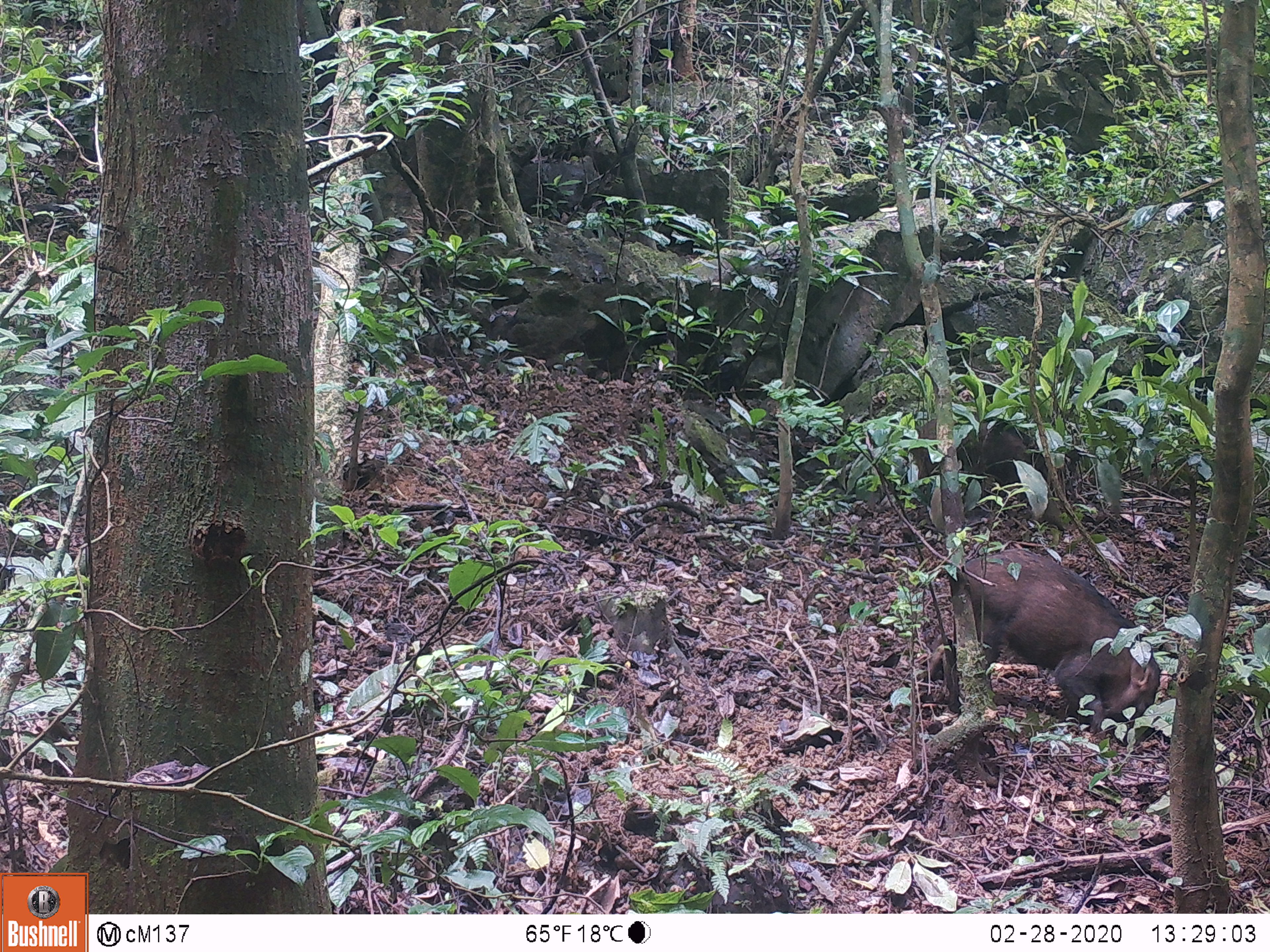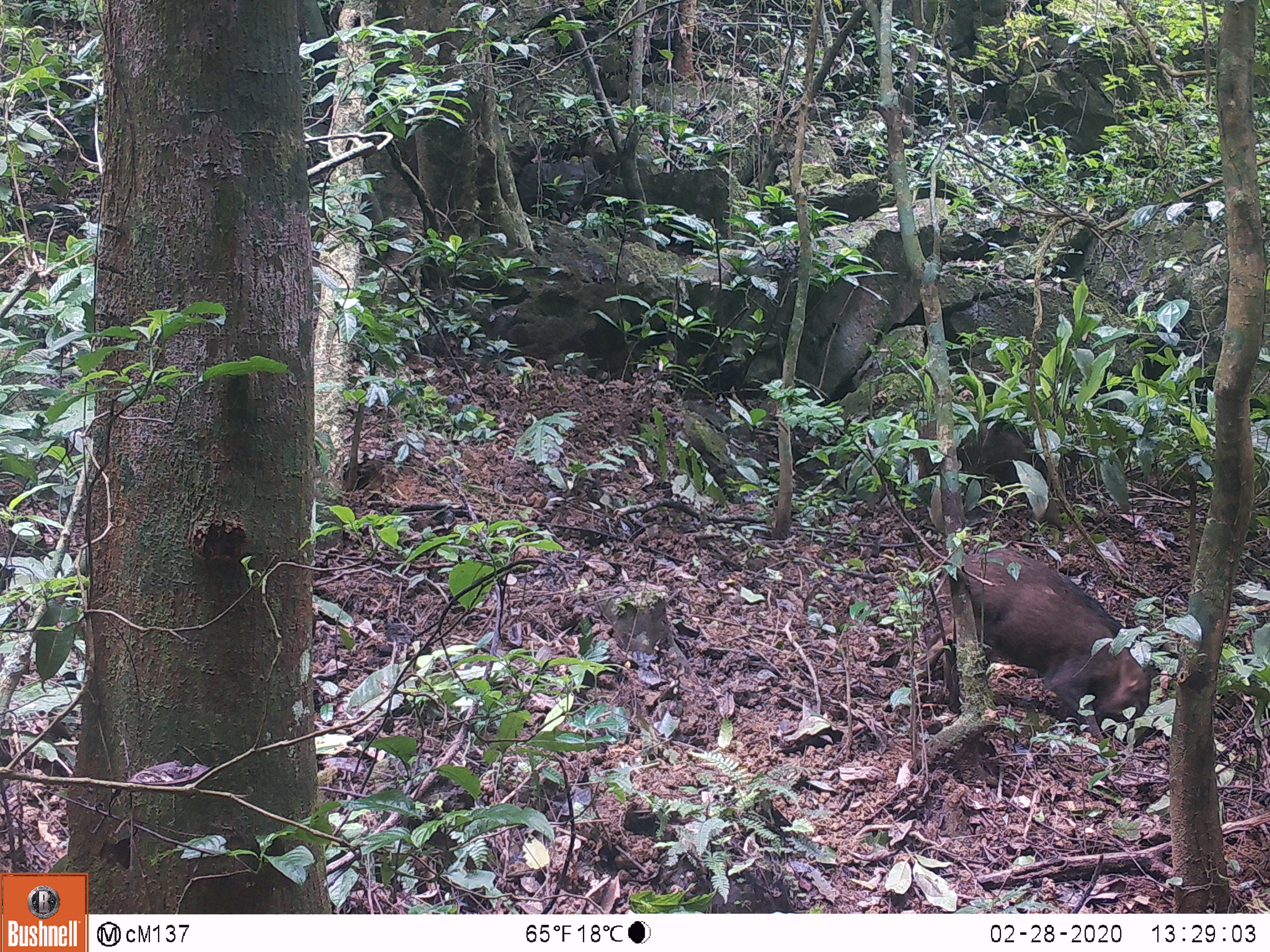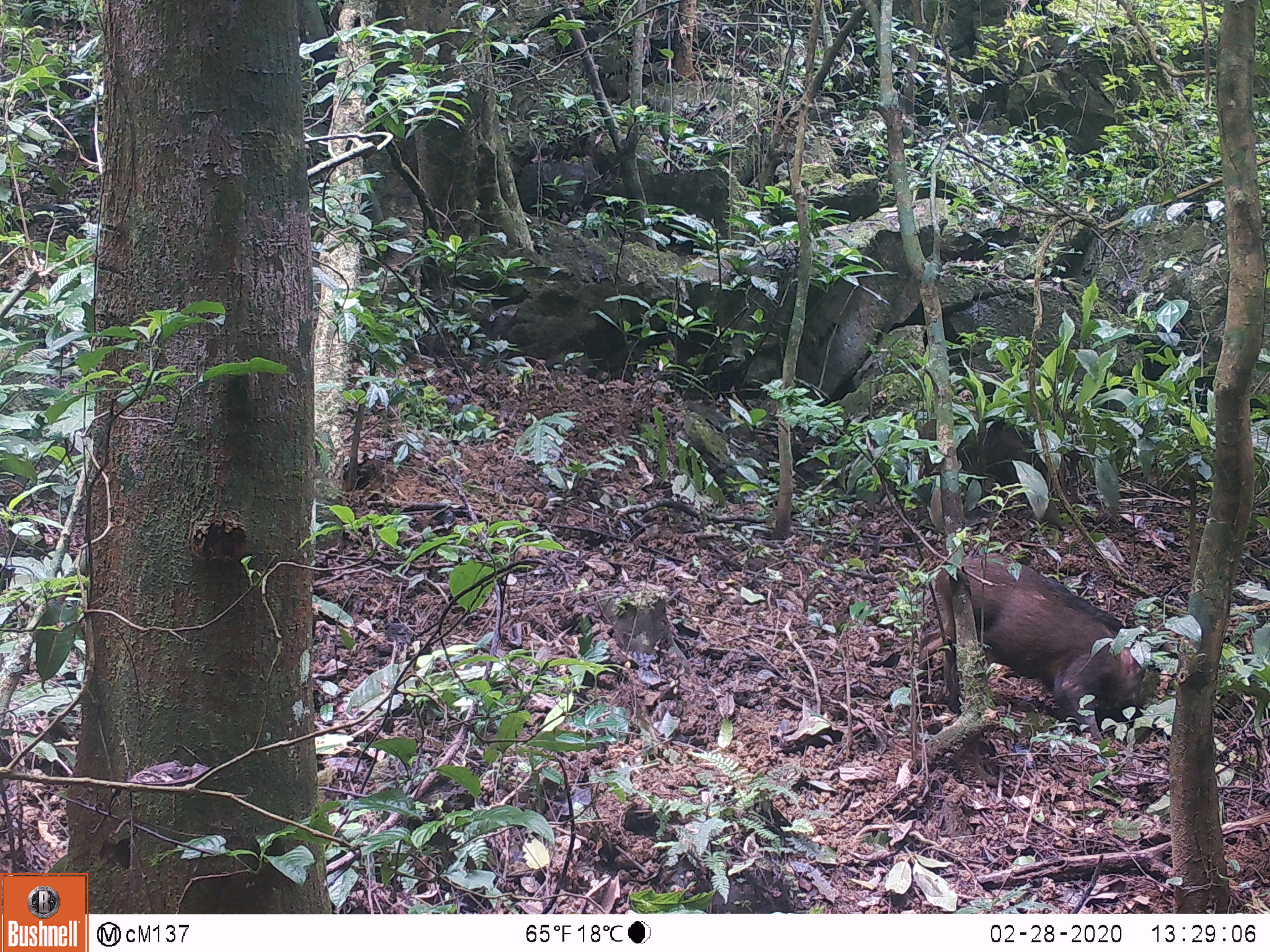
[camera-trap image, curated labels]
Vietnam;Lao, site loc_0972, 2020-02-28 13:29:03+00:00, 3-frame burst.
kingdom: Animalia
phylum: Chordata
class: Mammalia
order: Artiodactyla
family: Suidae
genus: Sus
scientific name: Sus scrofa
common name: eurasian wild pig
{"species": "eurasian wild pig (Sus scrofa)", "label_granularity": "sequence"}